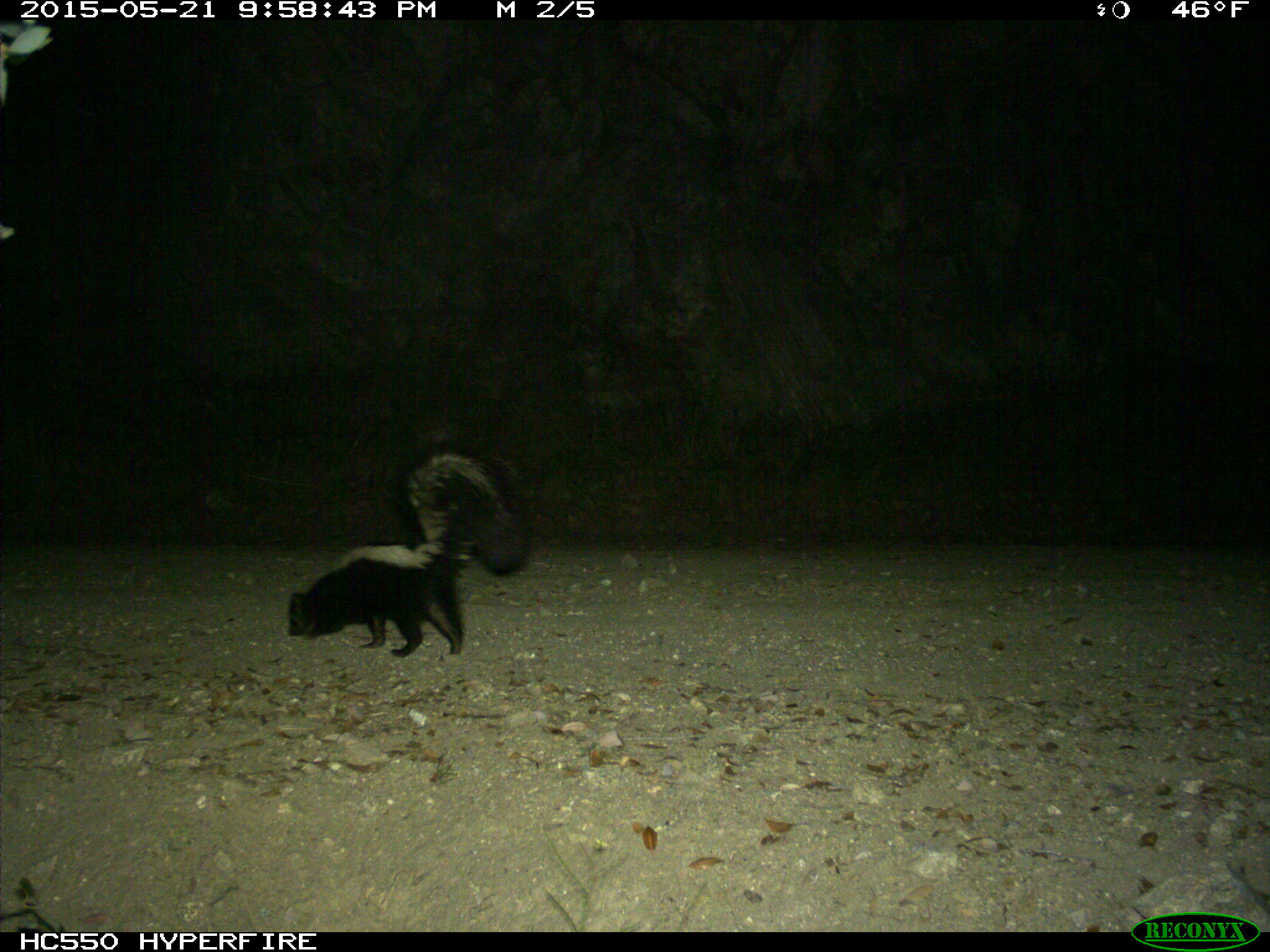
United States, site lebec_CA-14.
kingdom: Animalia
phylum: Chordata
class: Mammalia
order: Carnivora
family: Mephitidae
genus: Mephitis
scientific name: Mephitis mephitis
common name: striped skunk